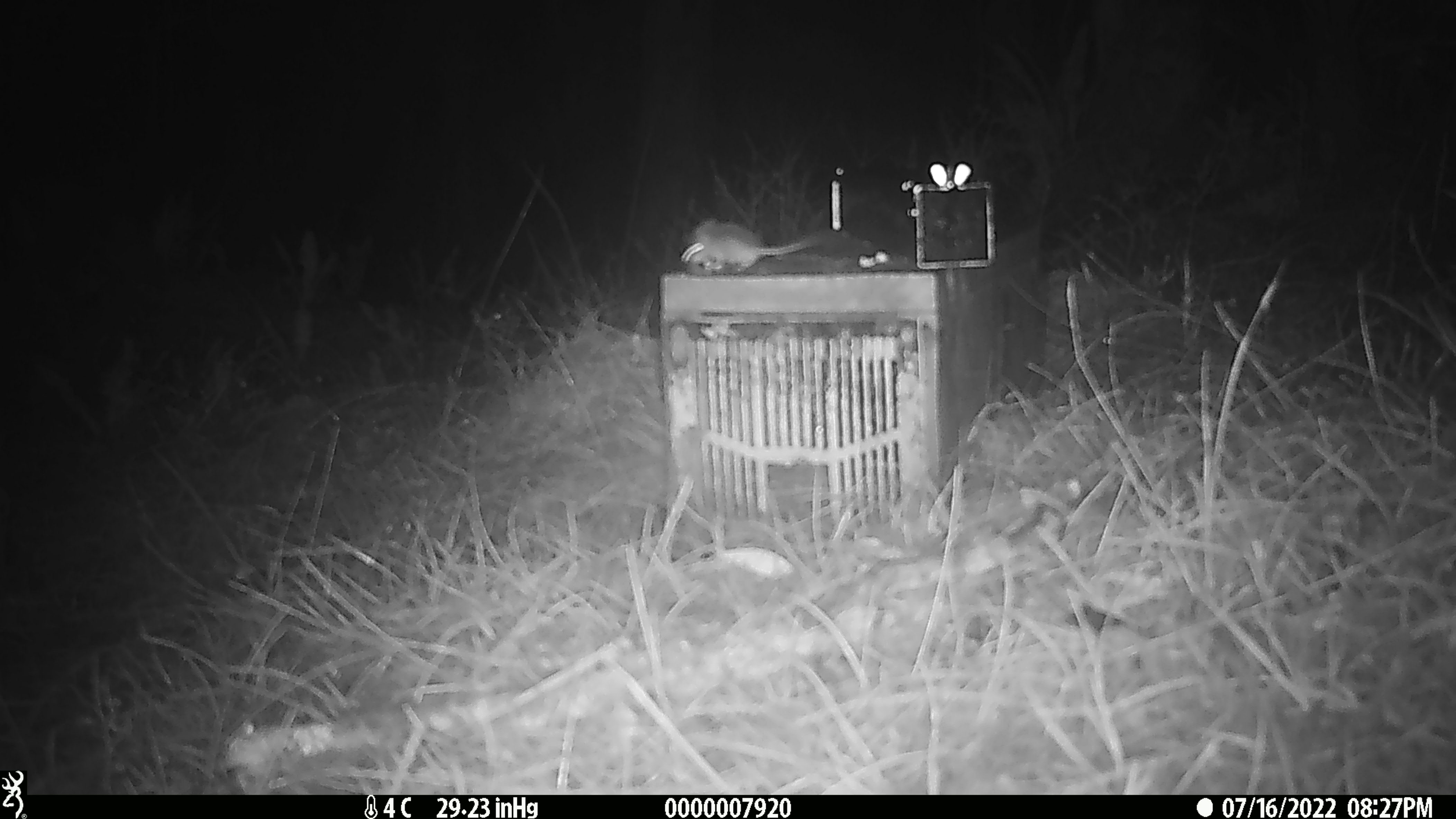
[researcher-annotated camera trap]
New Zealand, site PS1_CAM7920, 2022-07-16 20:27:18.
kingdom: Animalia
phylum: Chordata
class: Mammalia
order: Rodentia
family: Muridae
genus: Mus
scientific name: Mus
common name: mouse